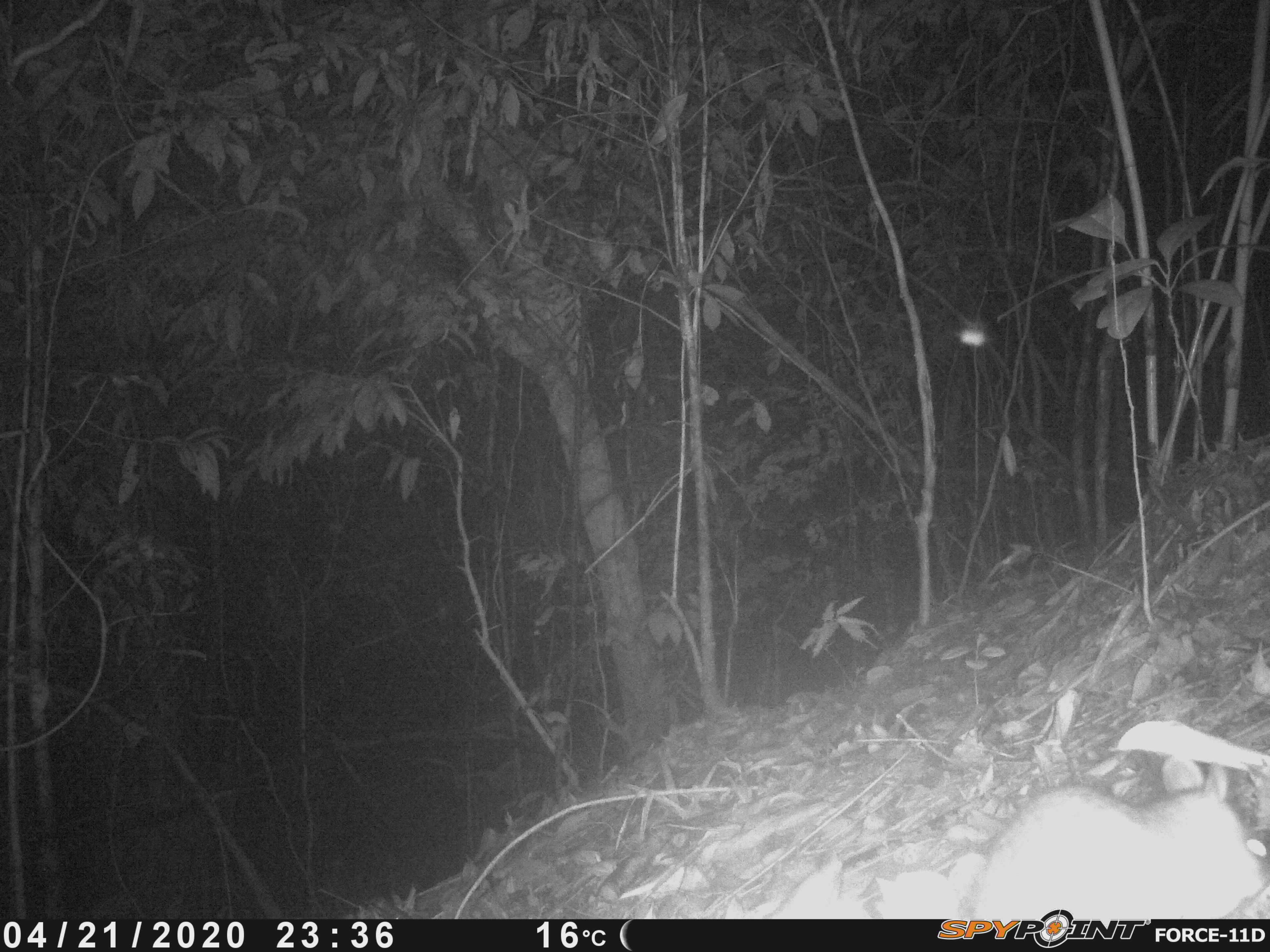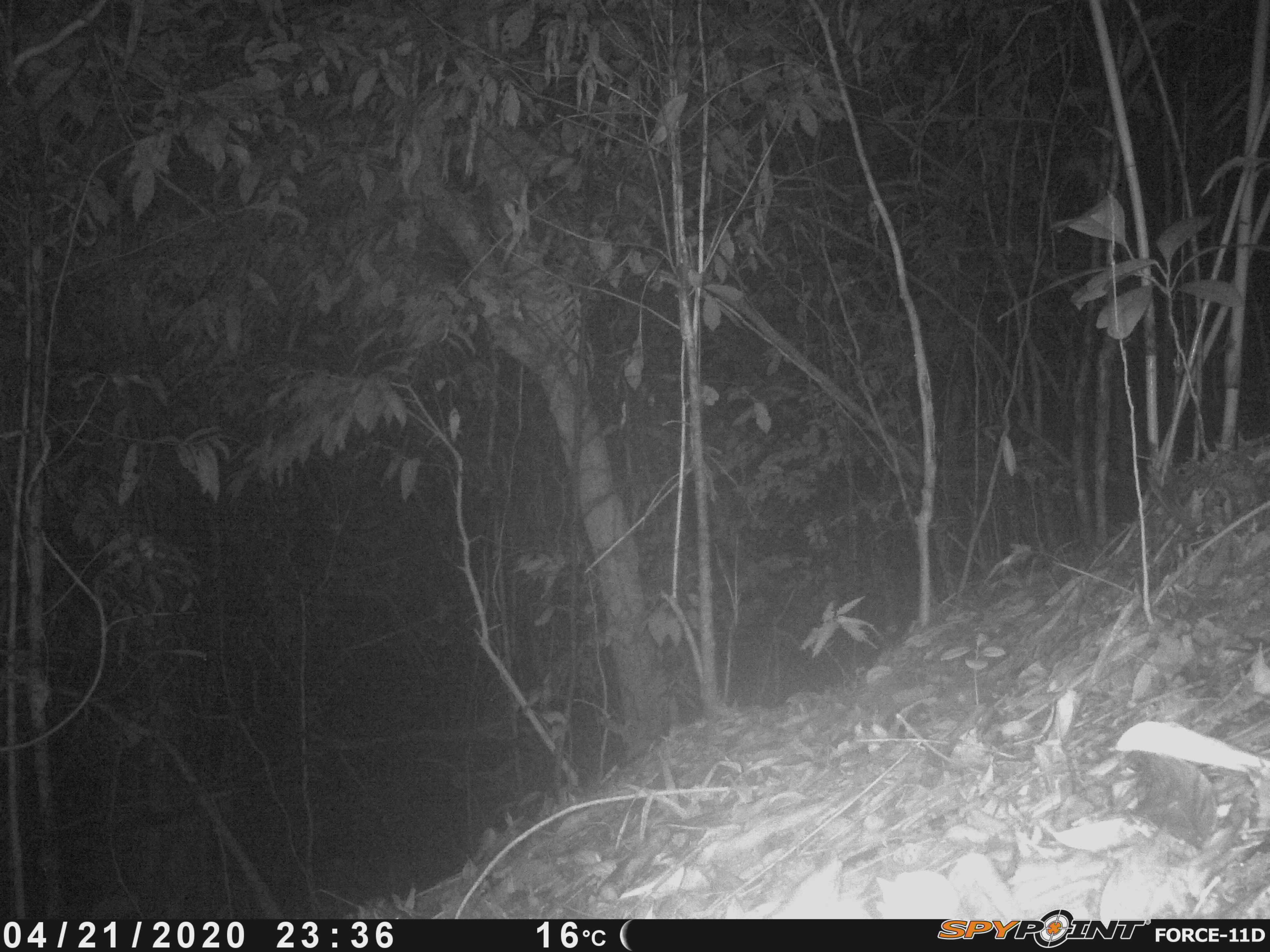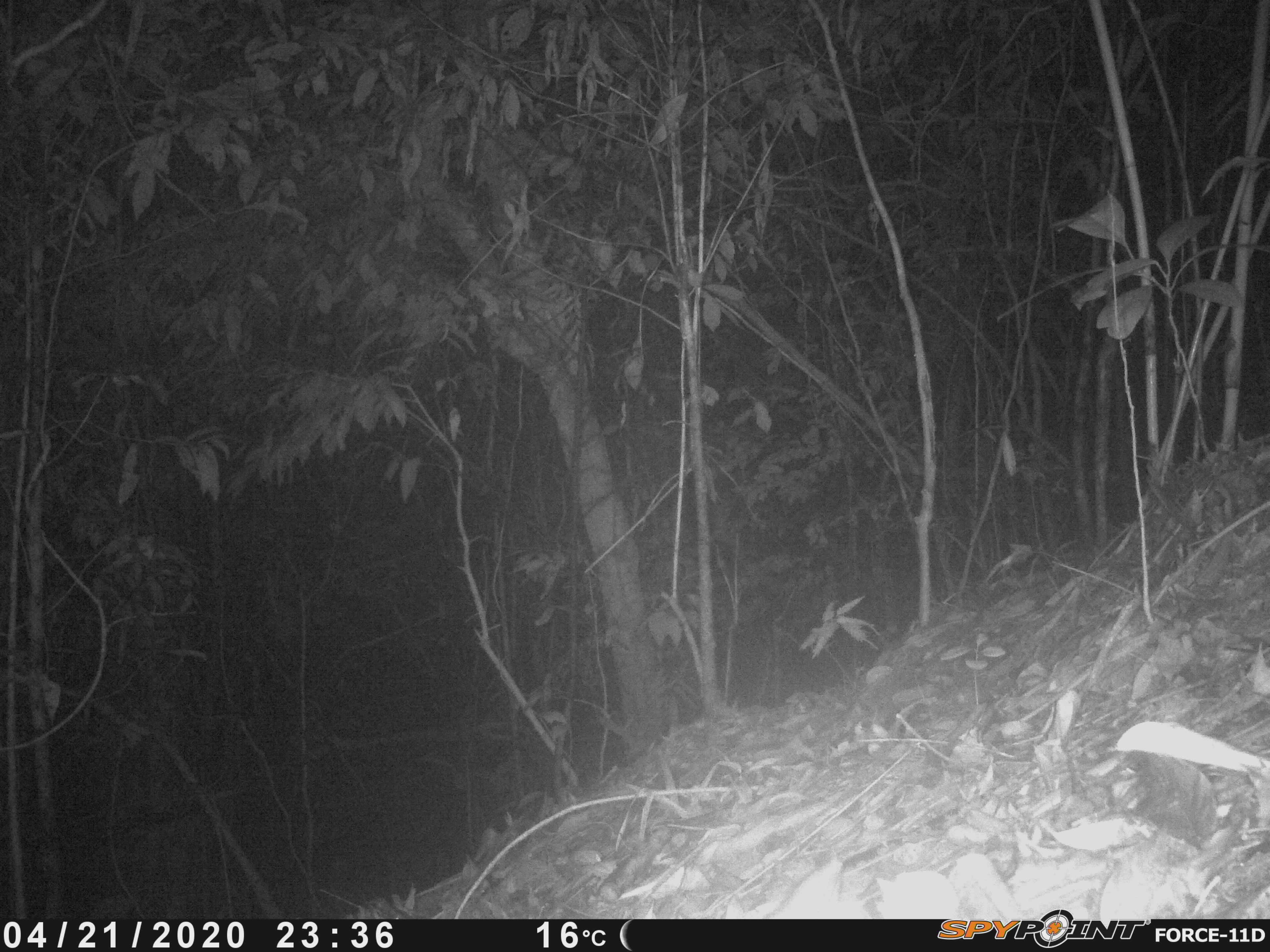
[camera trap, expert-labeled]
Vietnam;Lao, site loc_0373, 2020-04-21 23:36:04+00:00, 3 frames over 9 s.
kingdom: Animalia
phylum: Chordata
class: Mammalia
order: Rodentia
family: Muridae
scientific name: Muridae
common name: old-world mice and rats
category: unidentified murid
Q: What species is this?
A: Unidentified murid (old-world mice and rats) (Muridae).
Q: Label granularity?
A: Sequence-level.